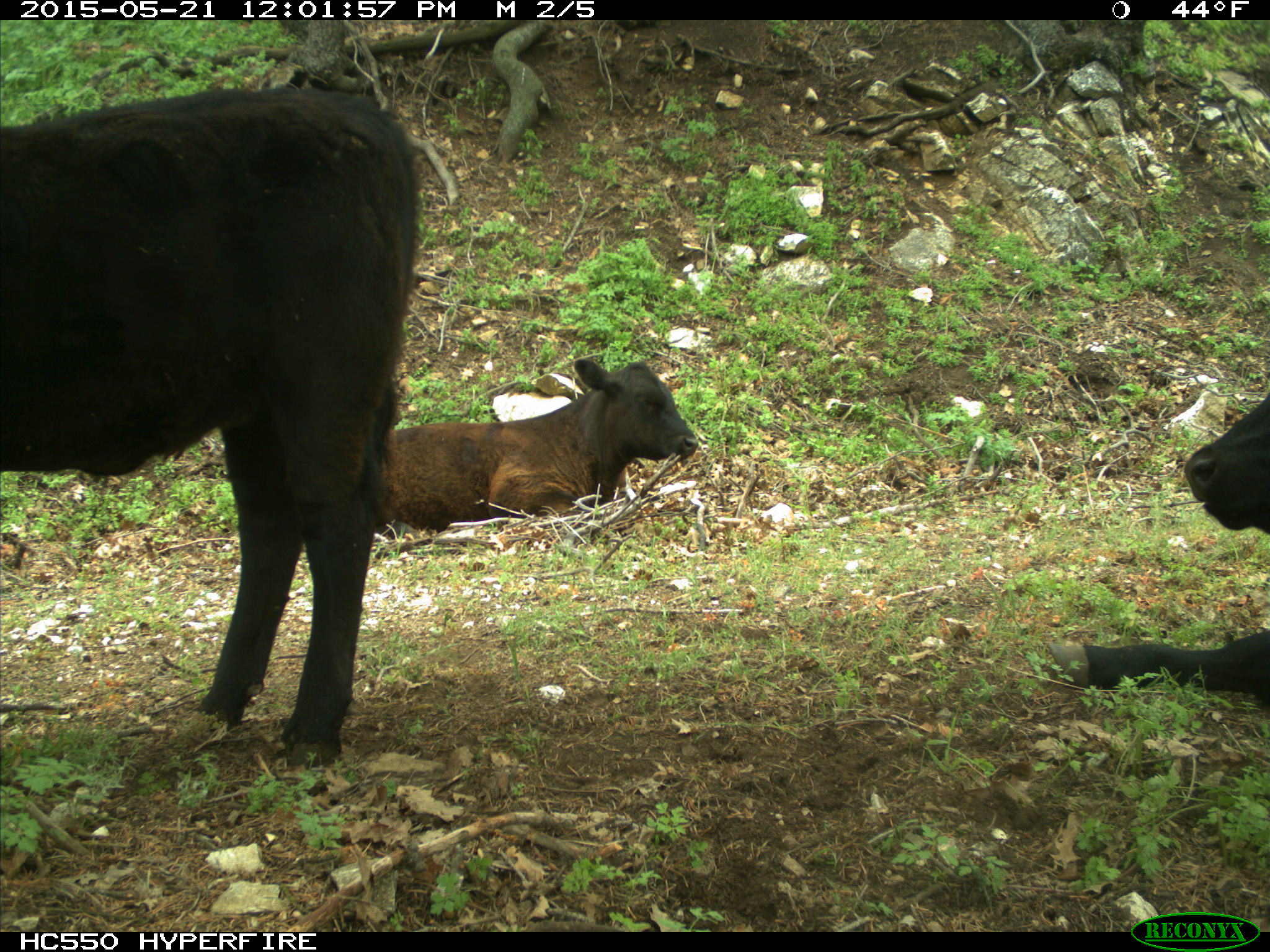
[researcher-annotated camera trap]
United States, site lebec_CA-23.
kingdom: Animalia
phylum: Chordata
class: Mammalia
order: Artiodactyla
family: Bovidae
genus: Bos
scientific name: Bos taurus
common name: domestic cow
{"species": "Bos taurus (domestic cow)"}